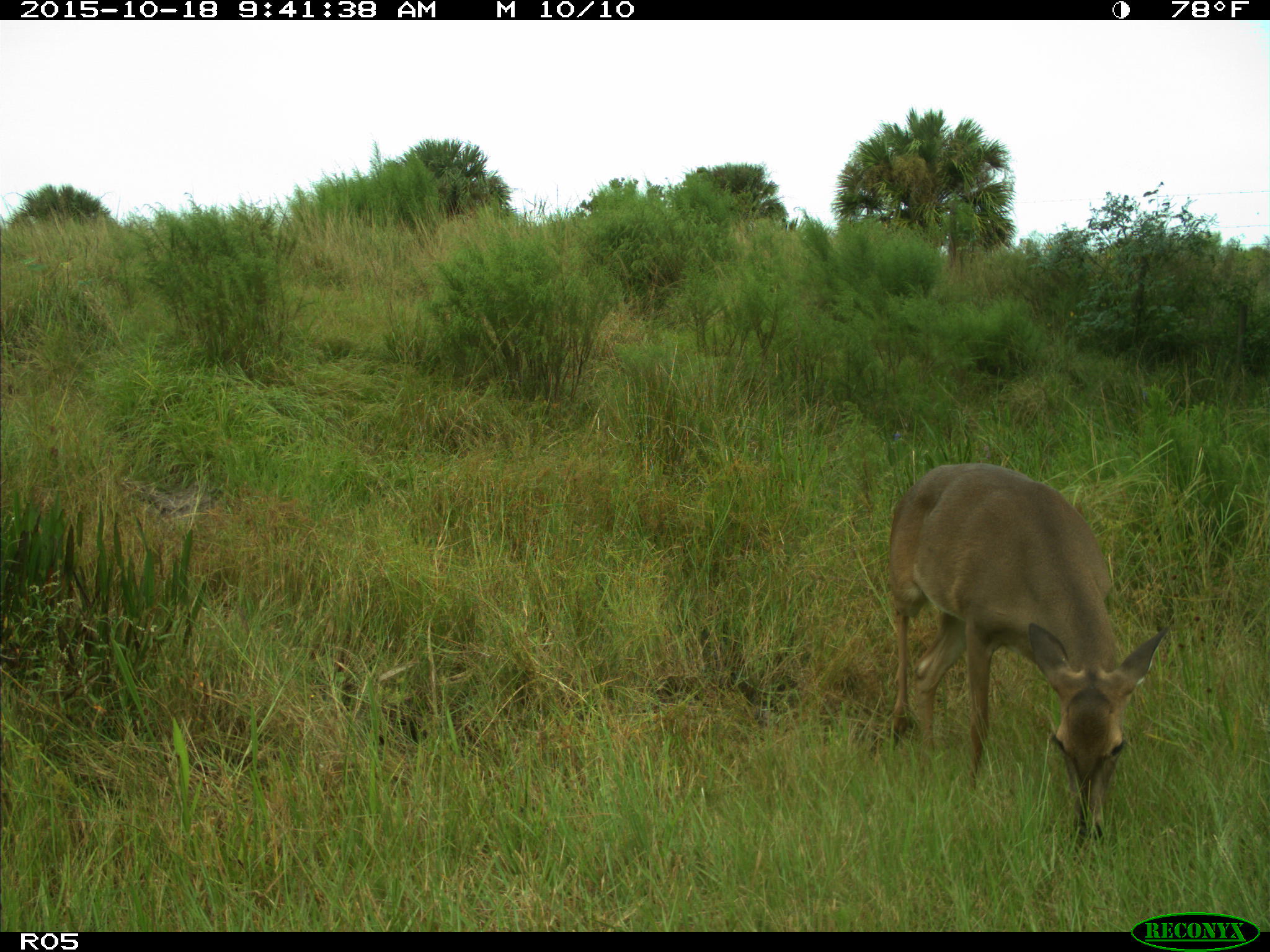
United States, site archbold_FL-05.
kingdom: Animalia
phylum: Chordata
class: Mammalia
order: Artiodactyla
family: Cervidae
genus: Odocoileus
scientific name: Odocoileus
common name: deer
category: unidentified deer